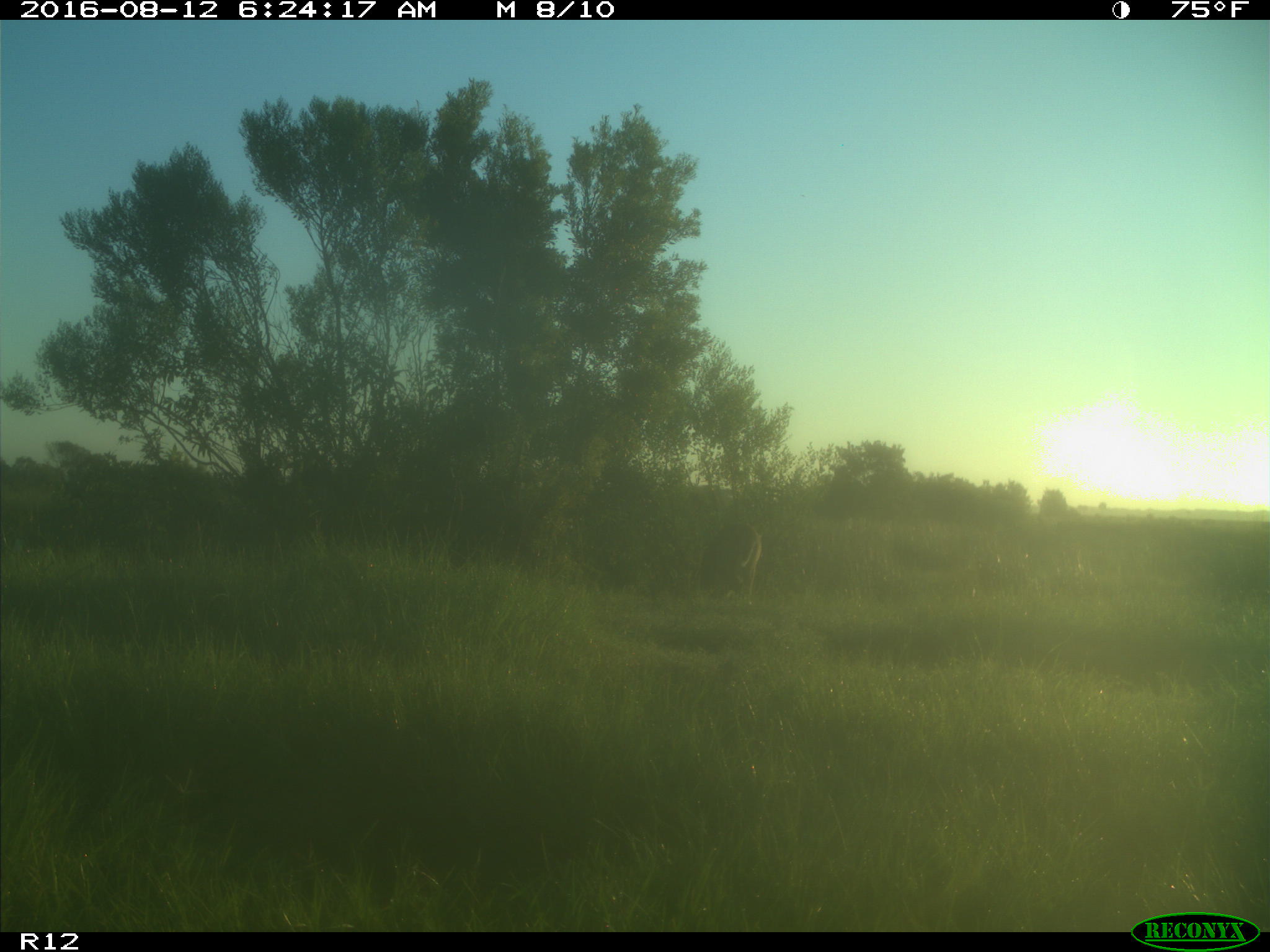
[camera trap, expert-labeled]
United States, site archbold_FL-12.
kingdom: Animalia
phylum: Chordata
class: Mammalia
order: Artiodactyla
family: Cervidae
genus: Odocoileus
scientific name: Odocoileus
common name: deer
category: unidentified deer